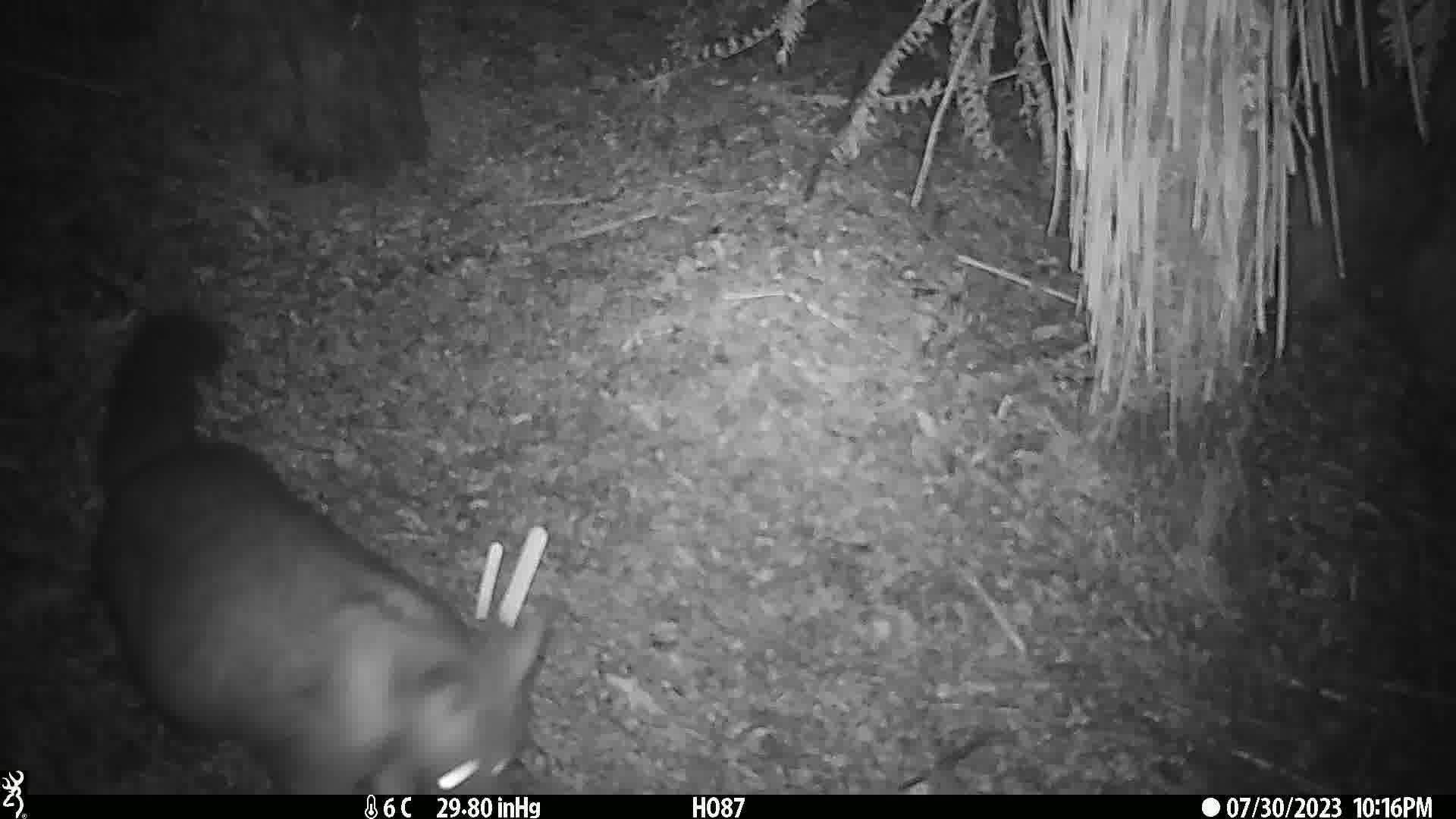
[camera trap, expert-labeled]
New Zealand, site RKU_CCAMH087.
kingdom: Animalia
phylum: Chordata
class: Mammalia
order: Diprotodontia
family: Phalangeridae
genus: Trichosurus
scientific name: Trichosurus vulpecula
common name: common brushtail possum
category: possum